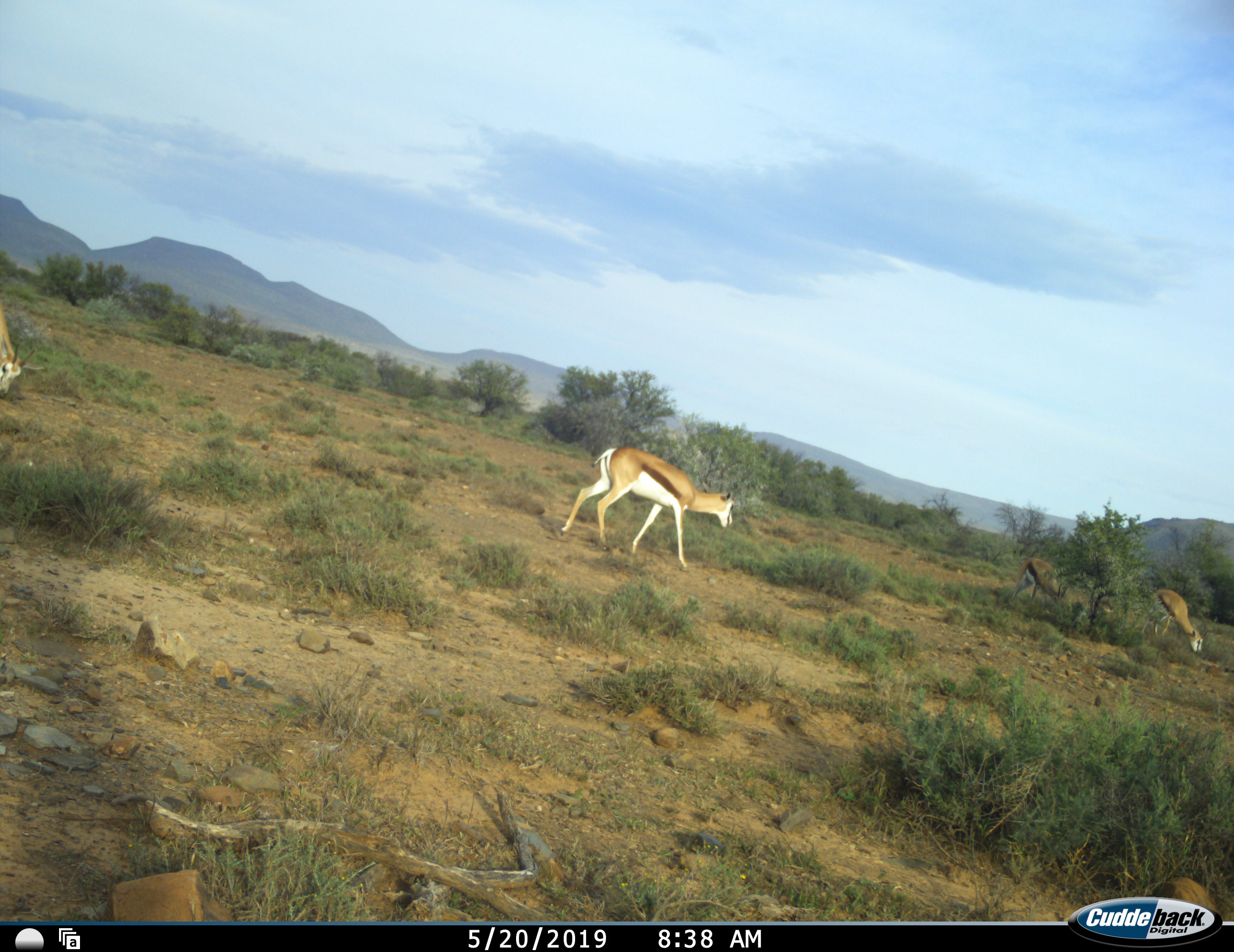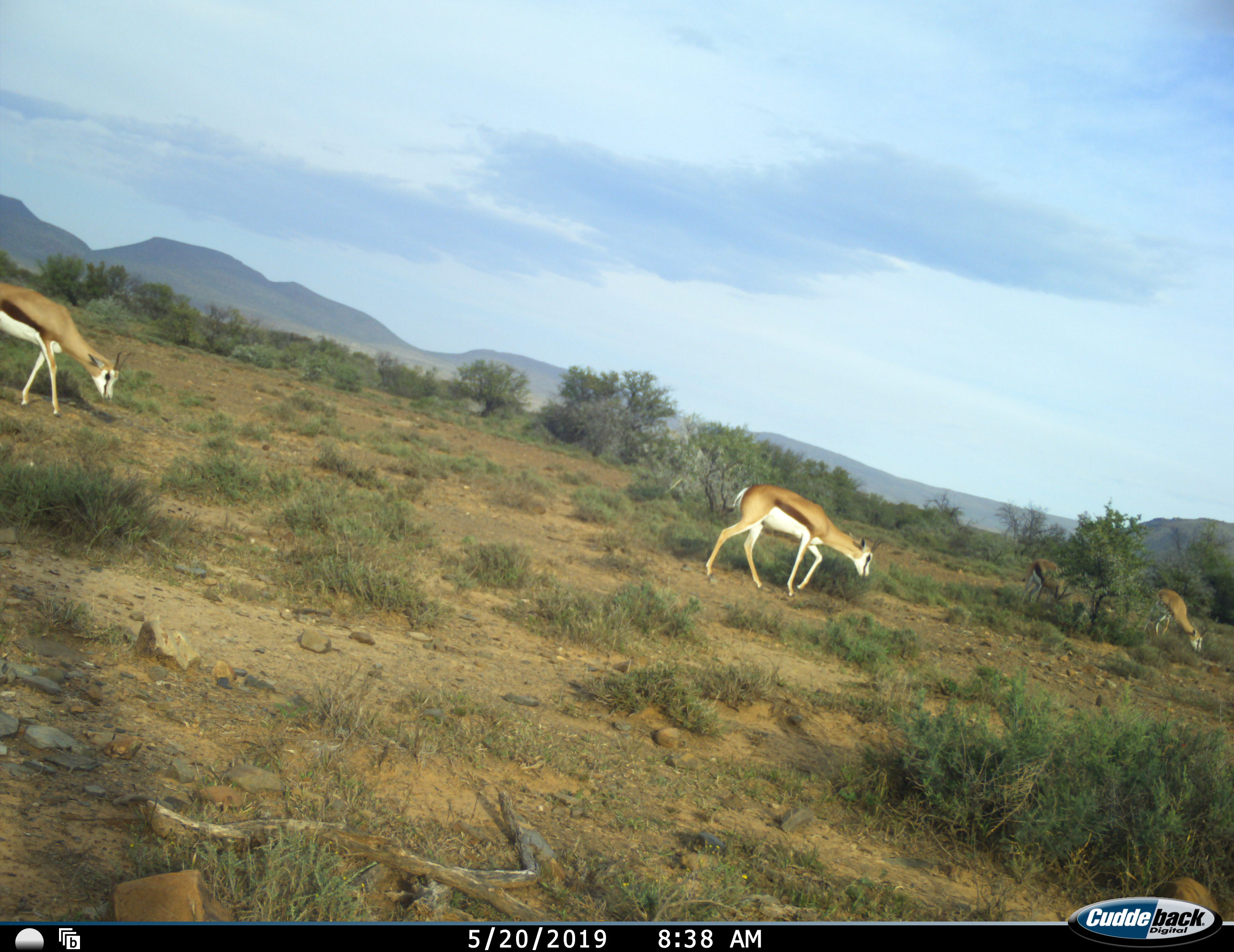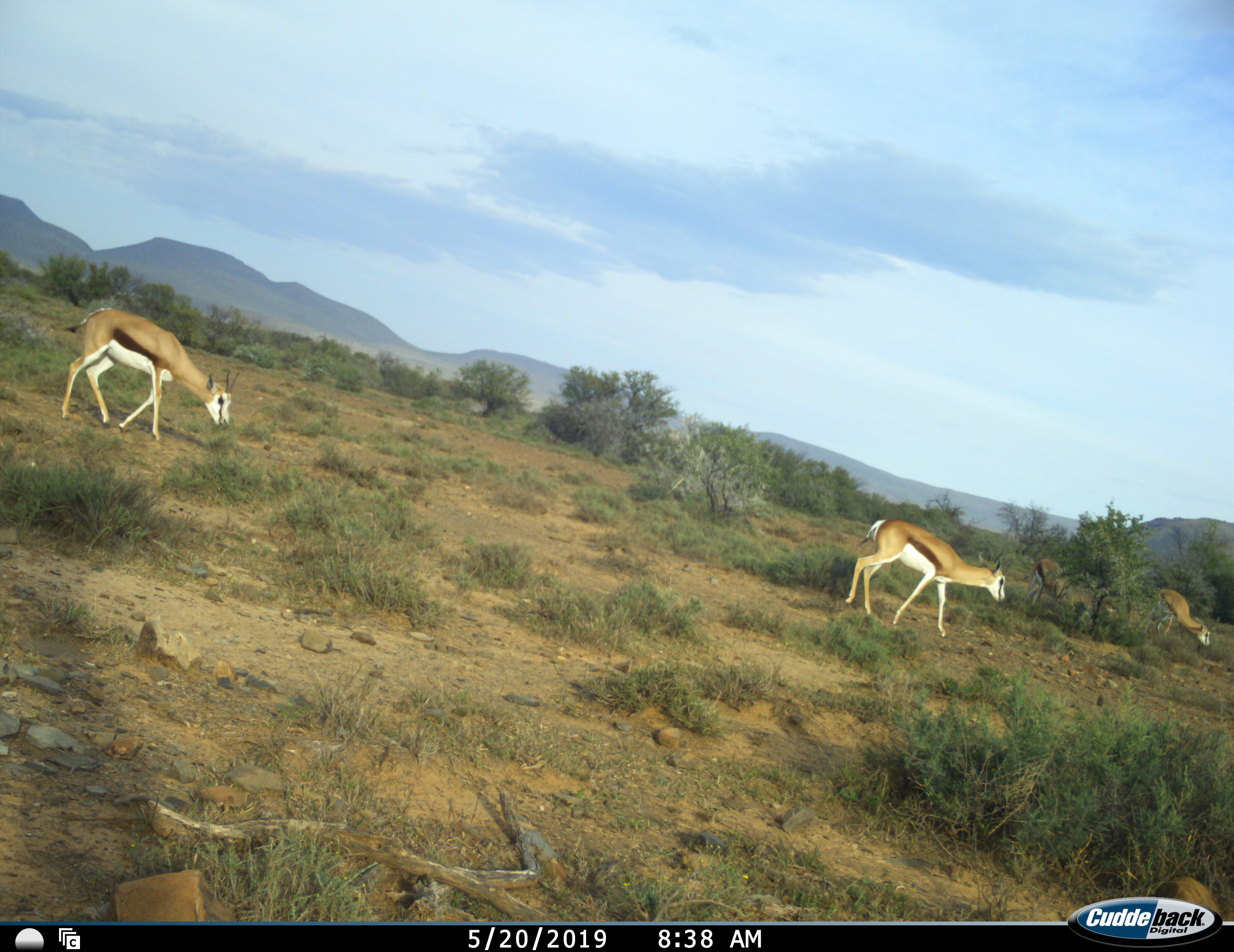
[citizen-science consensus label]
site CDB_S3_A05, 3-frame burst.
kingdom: Animalia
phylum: Chordata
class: Mammalia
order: Artiodactyla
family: Bovidae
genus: Antidorcas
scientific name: Antidorcas marsupialis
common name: springbok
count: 4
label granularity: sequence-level